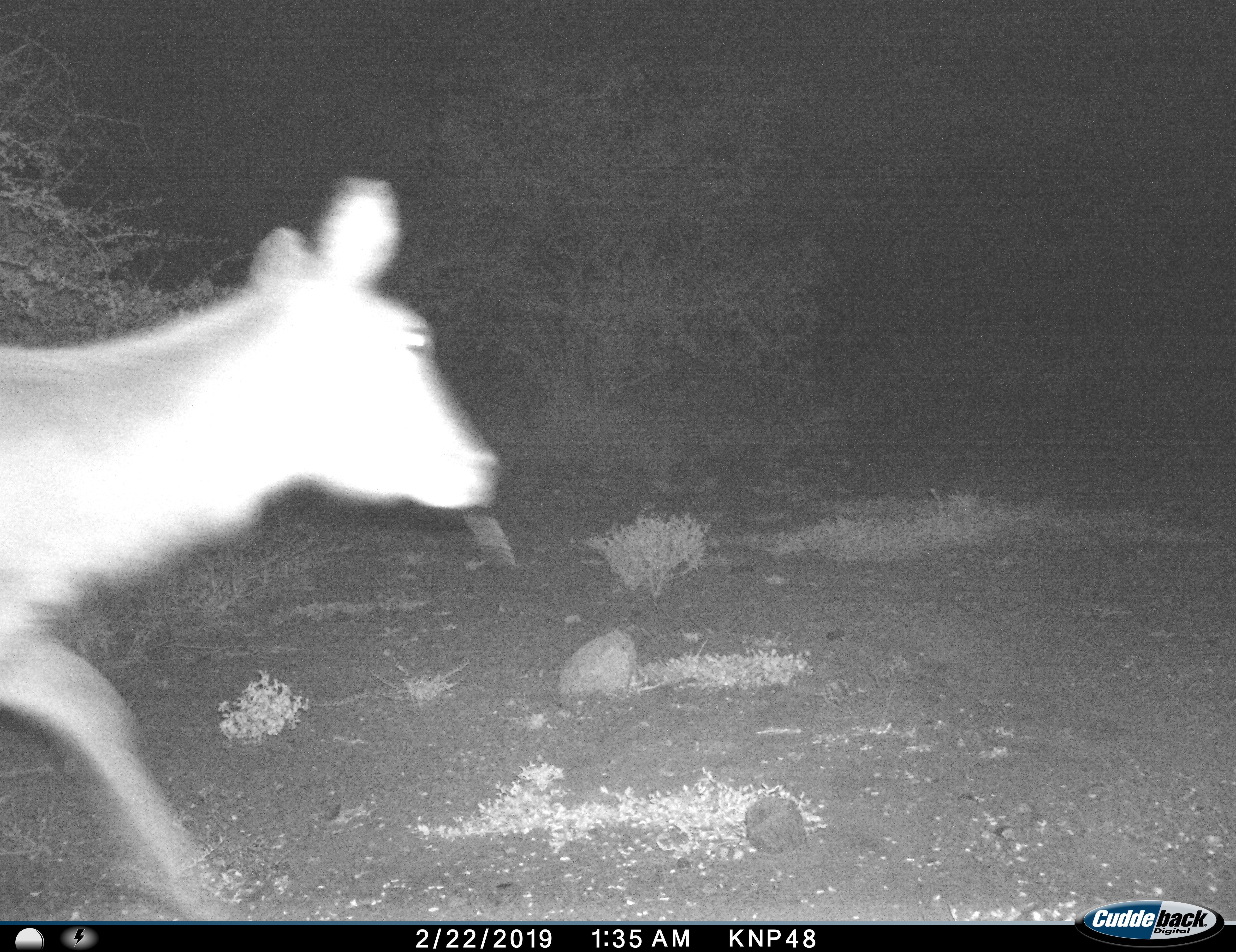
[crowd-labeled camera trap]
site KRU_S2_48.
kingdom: Animalia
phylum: Chordata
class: Mammalia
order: Artiodactyla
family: Bovidae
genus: Aepyceros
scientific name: Aepyceros melampus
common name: impala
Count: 1.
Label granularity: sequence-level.